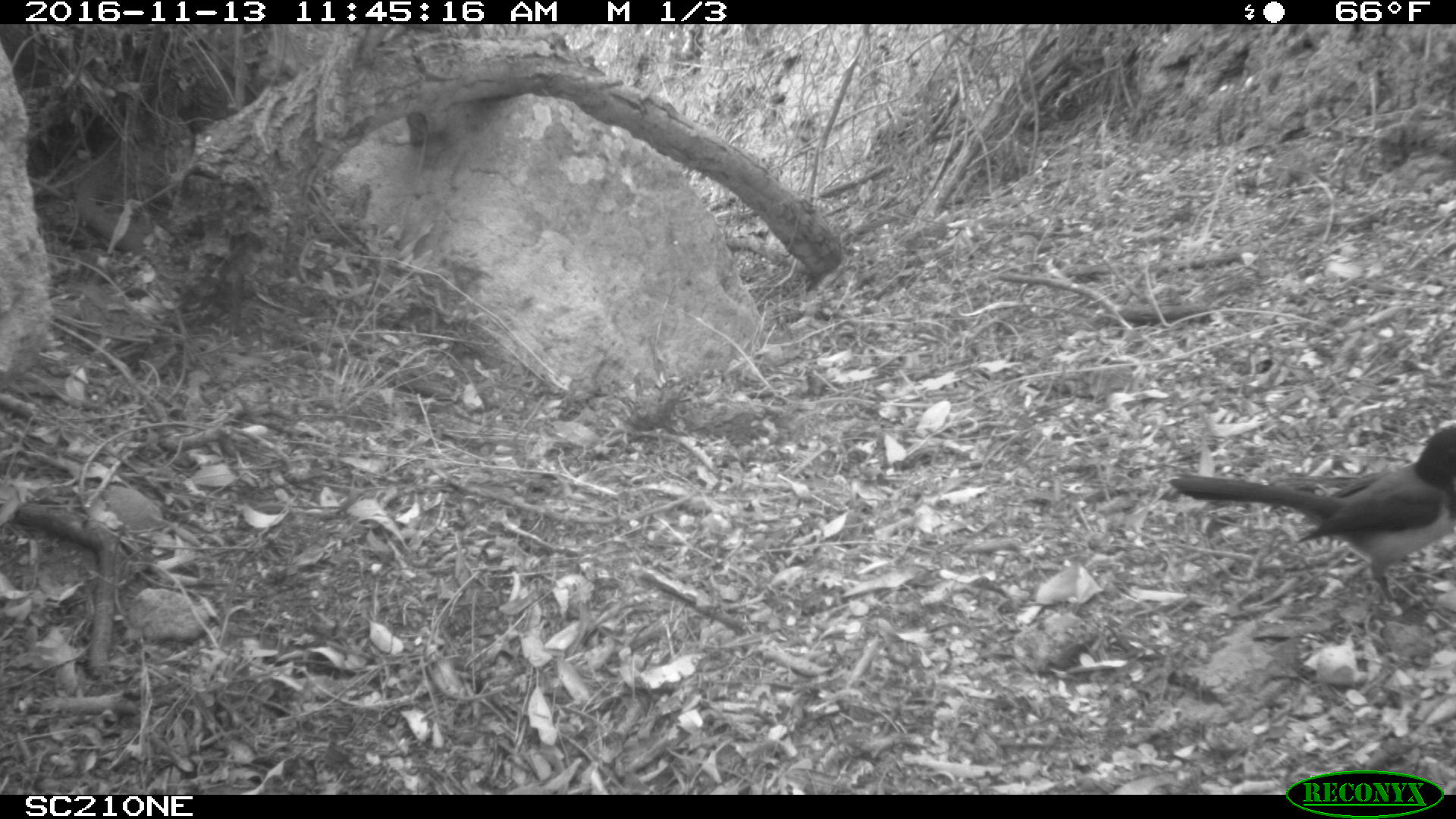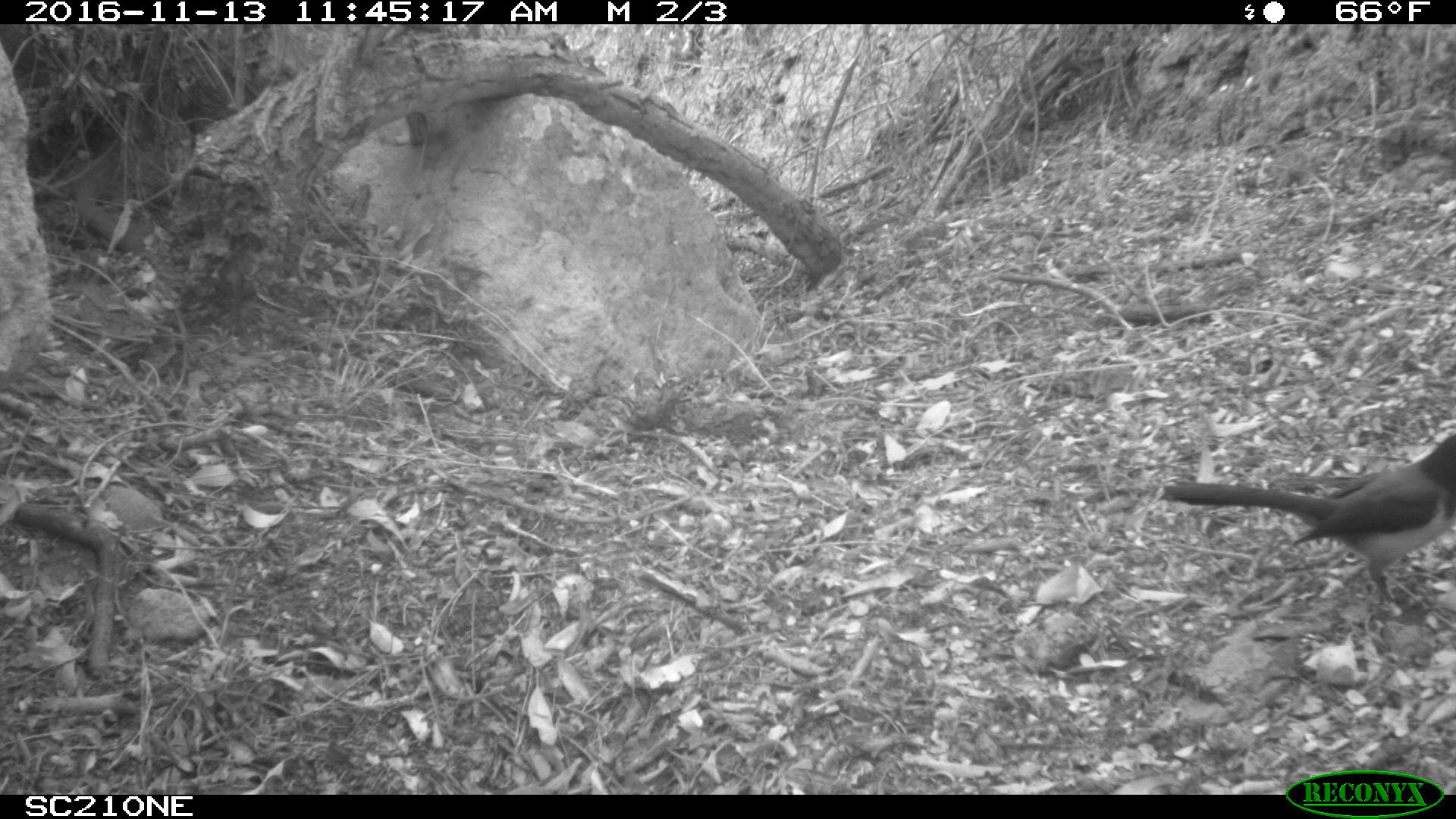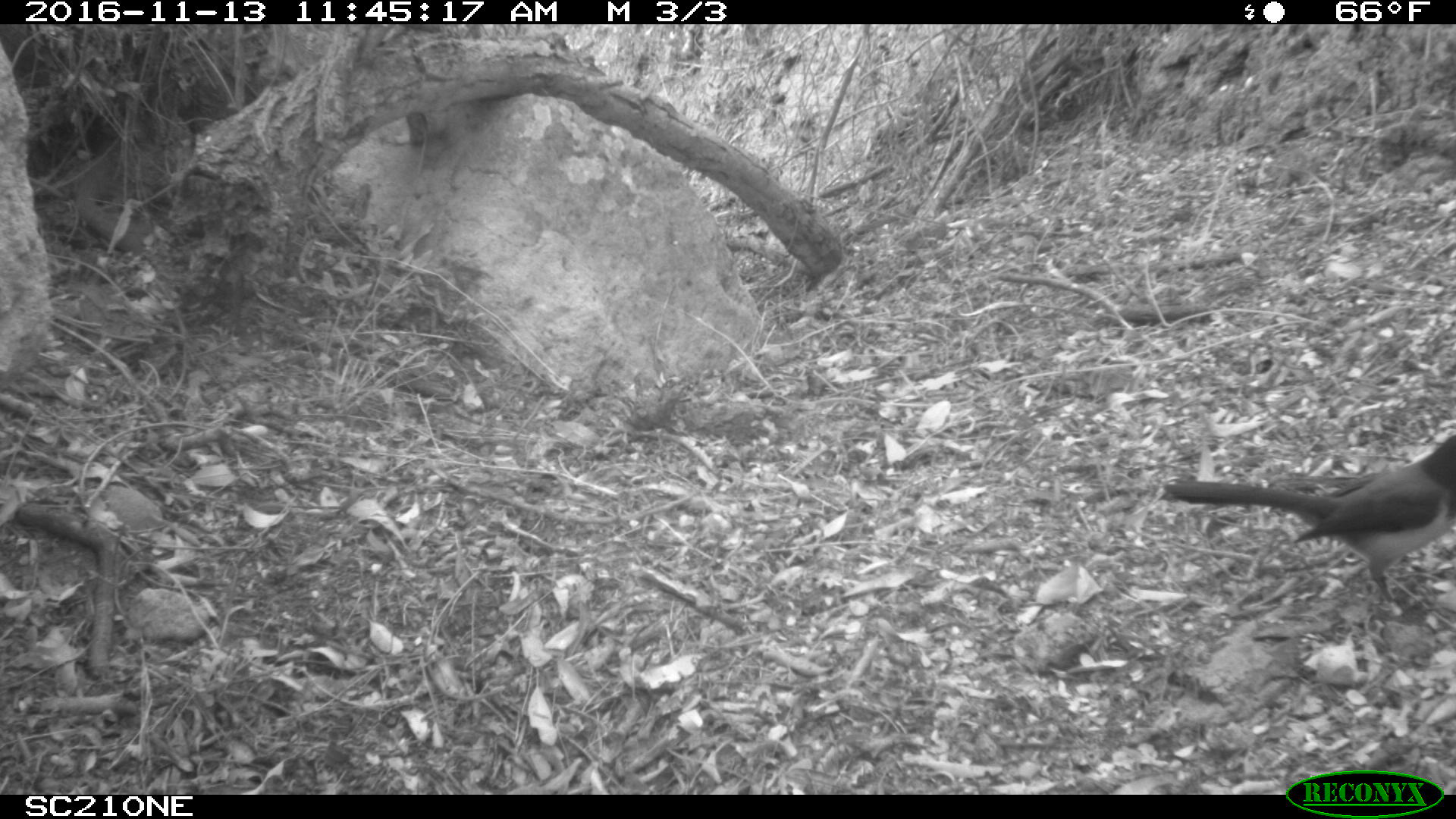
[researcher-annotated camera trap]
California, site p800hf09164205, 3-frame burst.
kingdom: Animalia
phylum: Chordata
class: Aves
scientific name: Aves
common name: bird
Bird (Aves).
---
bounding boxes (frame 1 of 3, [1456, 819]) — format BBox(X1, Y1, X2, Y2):
bird: BBox(1166, 422, 1455, 622)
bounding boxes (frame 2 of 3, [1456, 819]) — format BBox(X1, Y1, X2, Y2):
bird: BBox(1159, 434, 1454, 607)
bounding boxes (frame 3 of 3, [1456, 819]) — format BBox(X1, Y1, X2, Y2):
bird: BBox(1163, 435, 1455, 604)